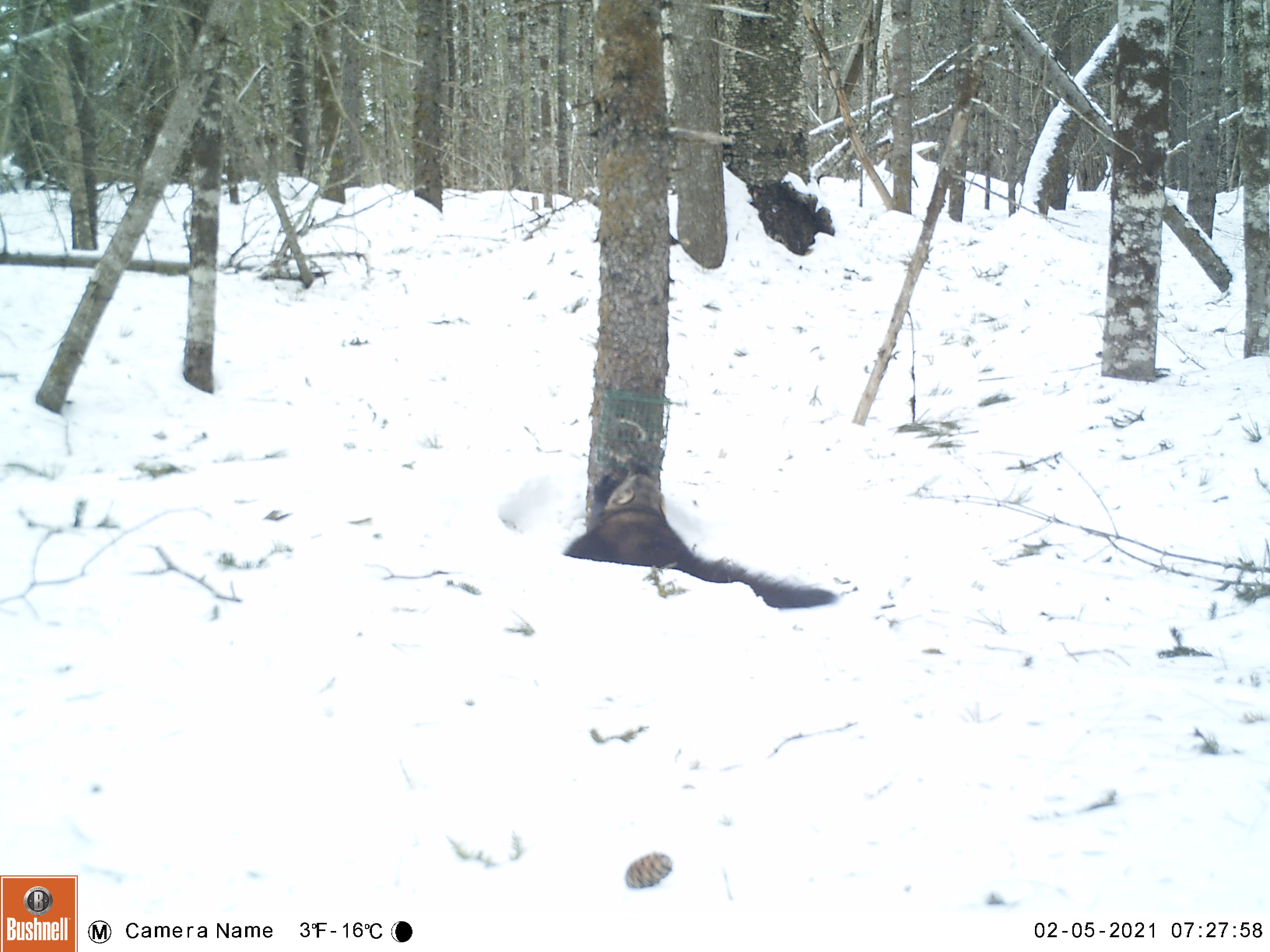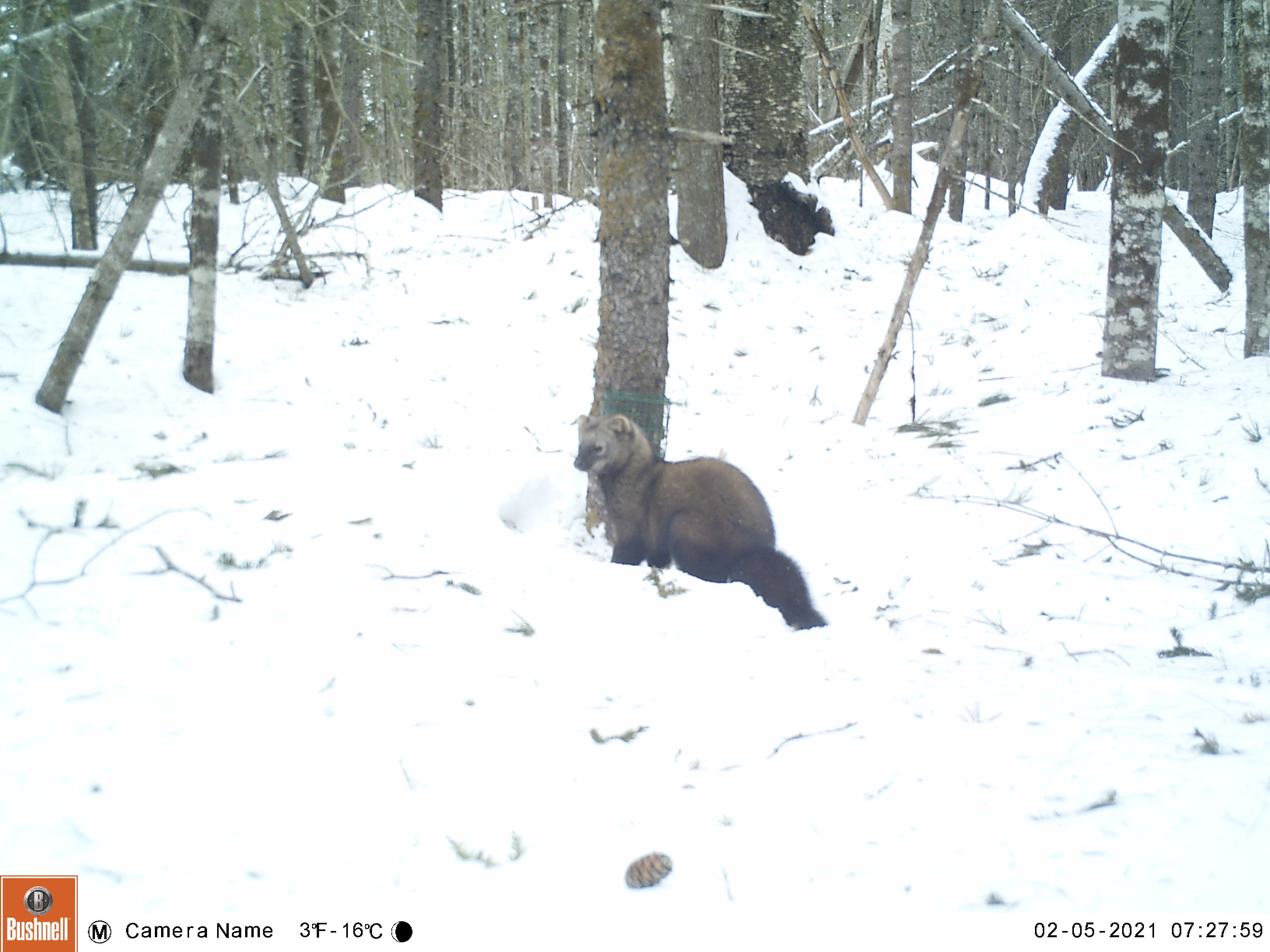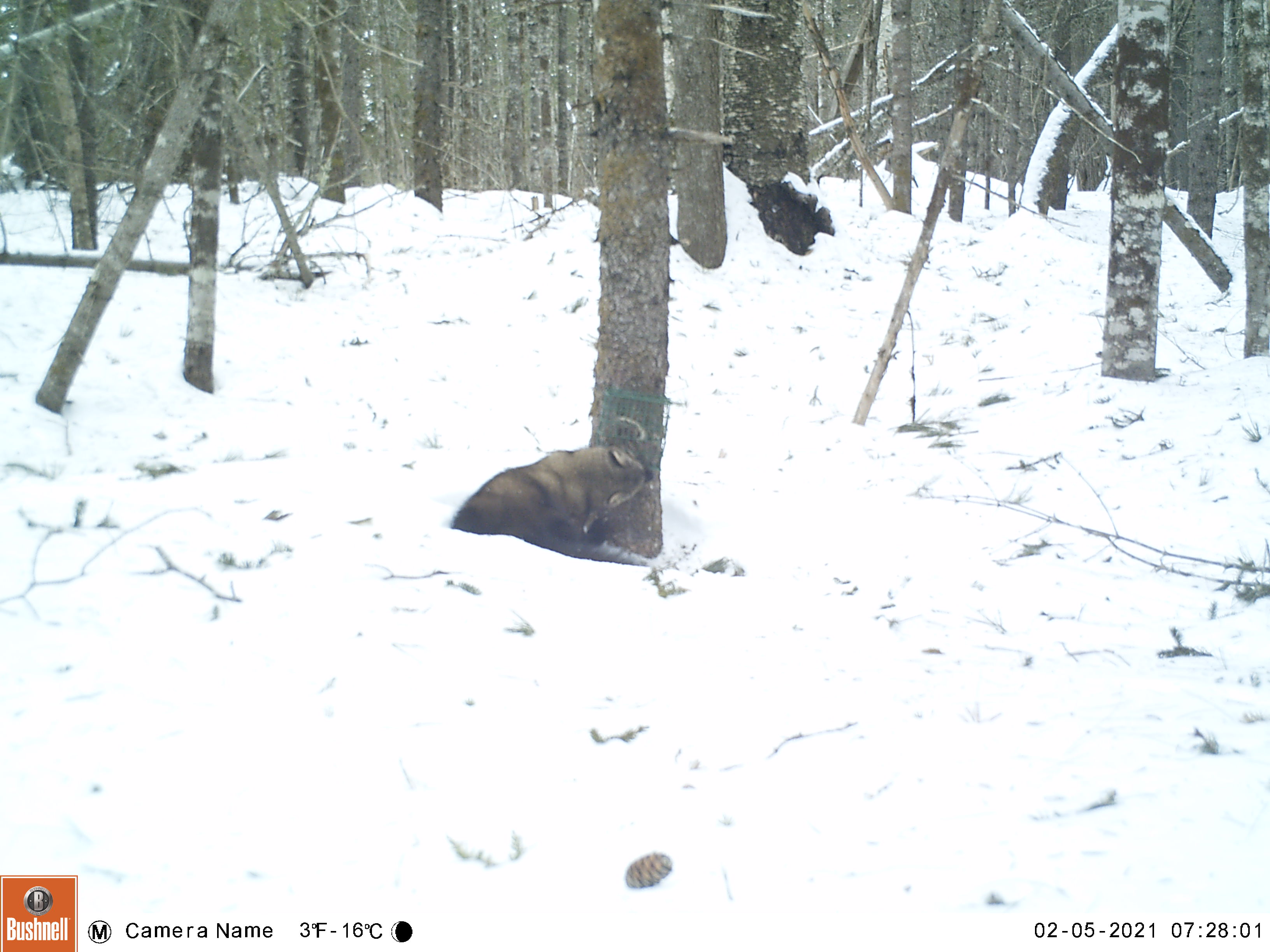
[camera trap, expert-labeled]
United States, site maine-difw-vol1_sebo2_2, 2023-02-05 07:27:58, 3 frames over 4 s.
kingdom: Animalia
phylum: Chordata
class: Mammalia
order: Carnivora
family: Mustelidae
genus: Pekania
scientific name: Pekania pennanti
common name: fisher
Fisher (Pekania pennanti).